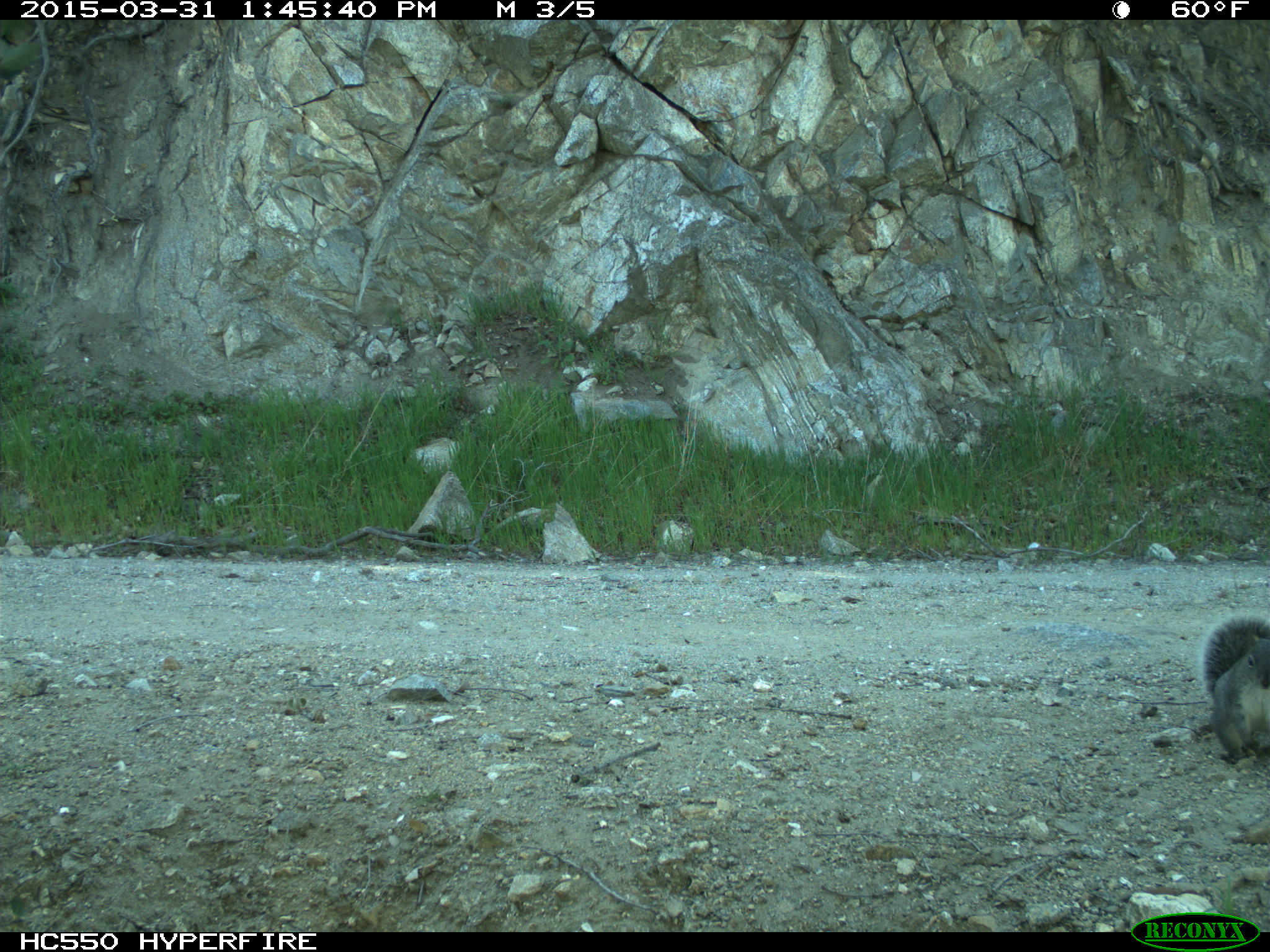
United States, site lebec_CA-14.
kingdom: Animalia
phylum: Chordata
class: Mammalia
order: Rodentia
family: Sciuridae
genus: Sciurus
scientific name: Sciurus carolinensis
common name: eastern gray squirrel